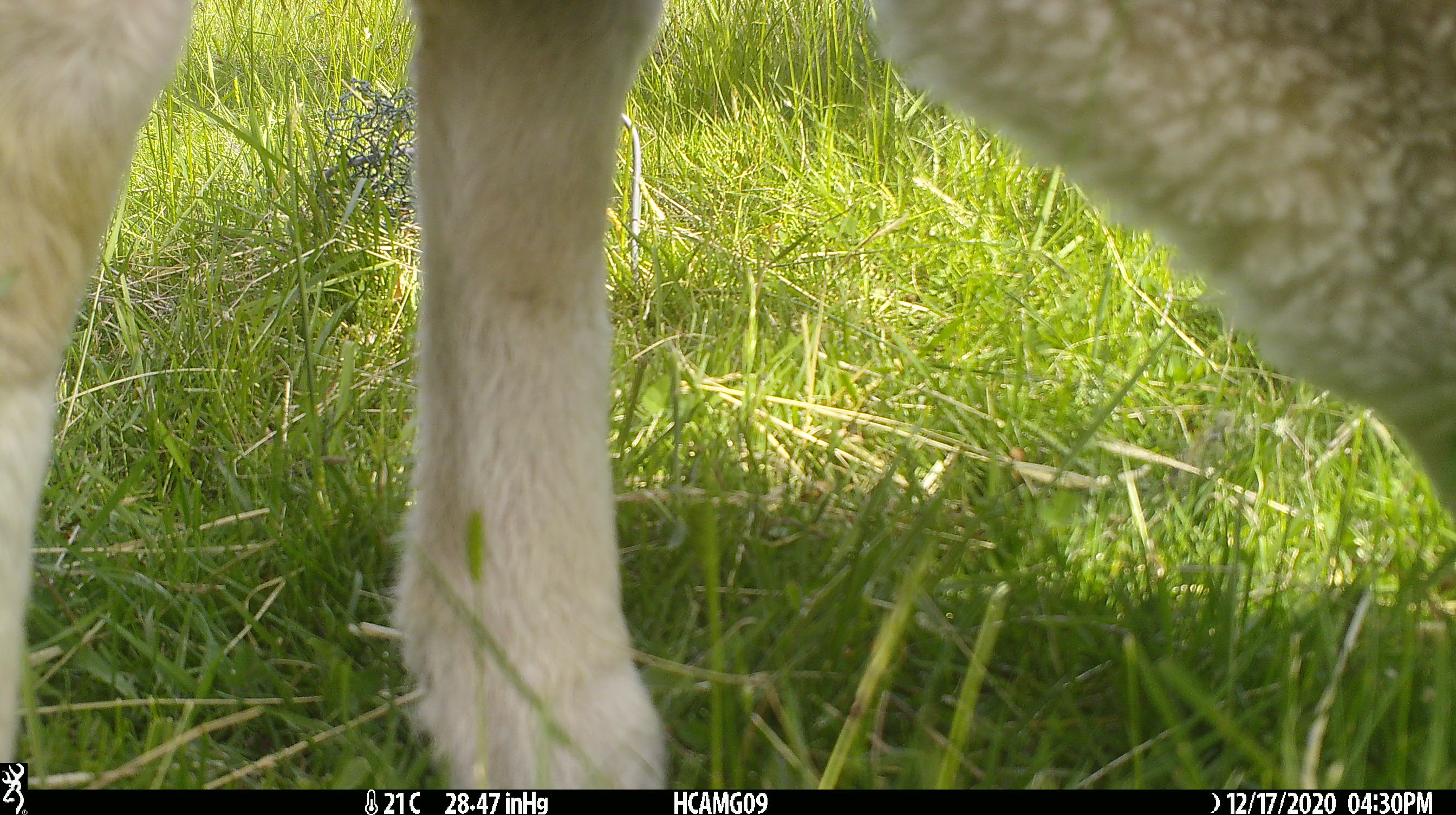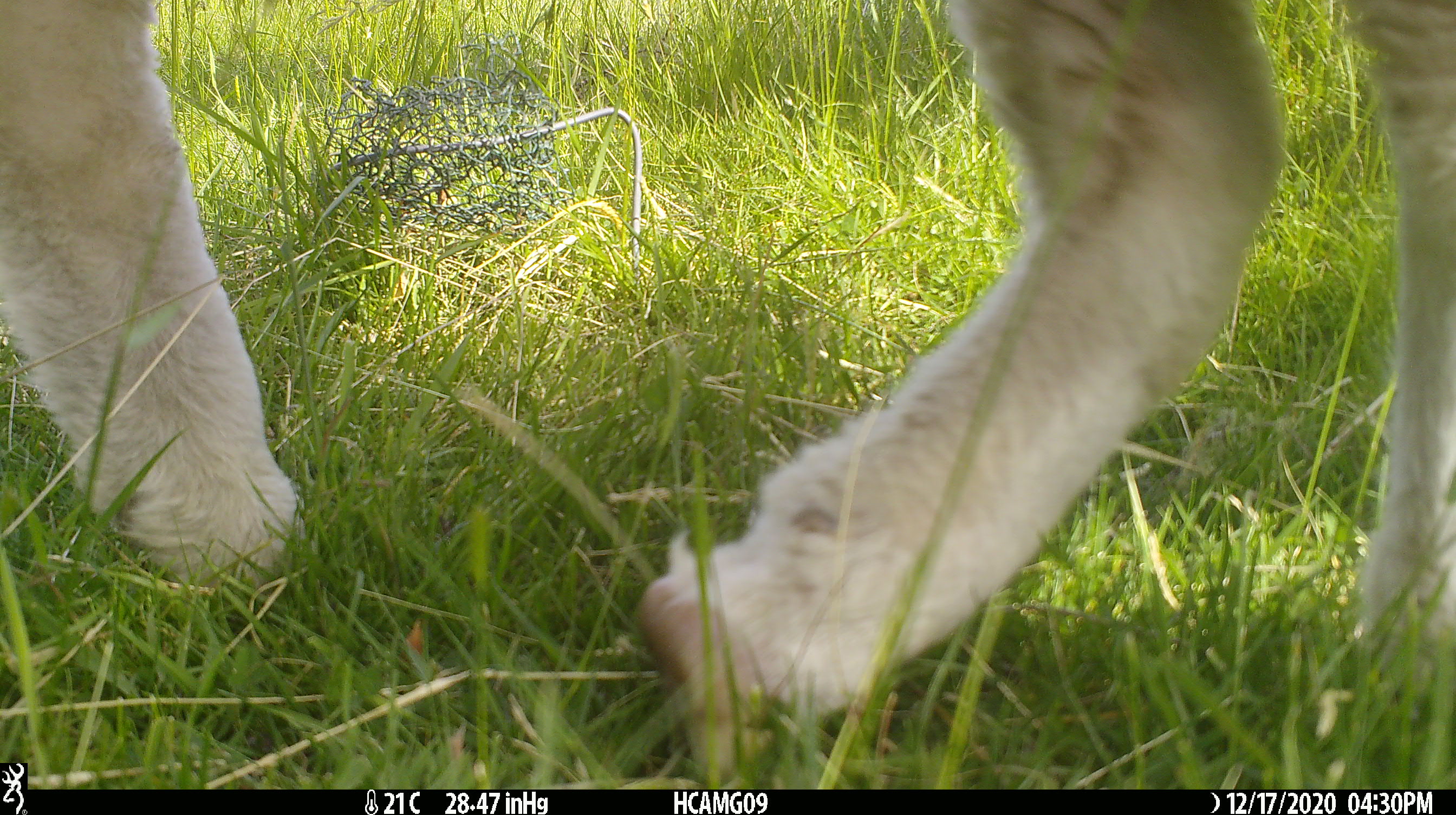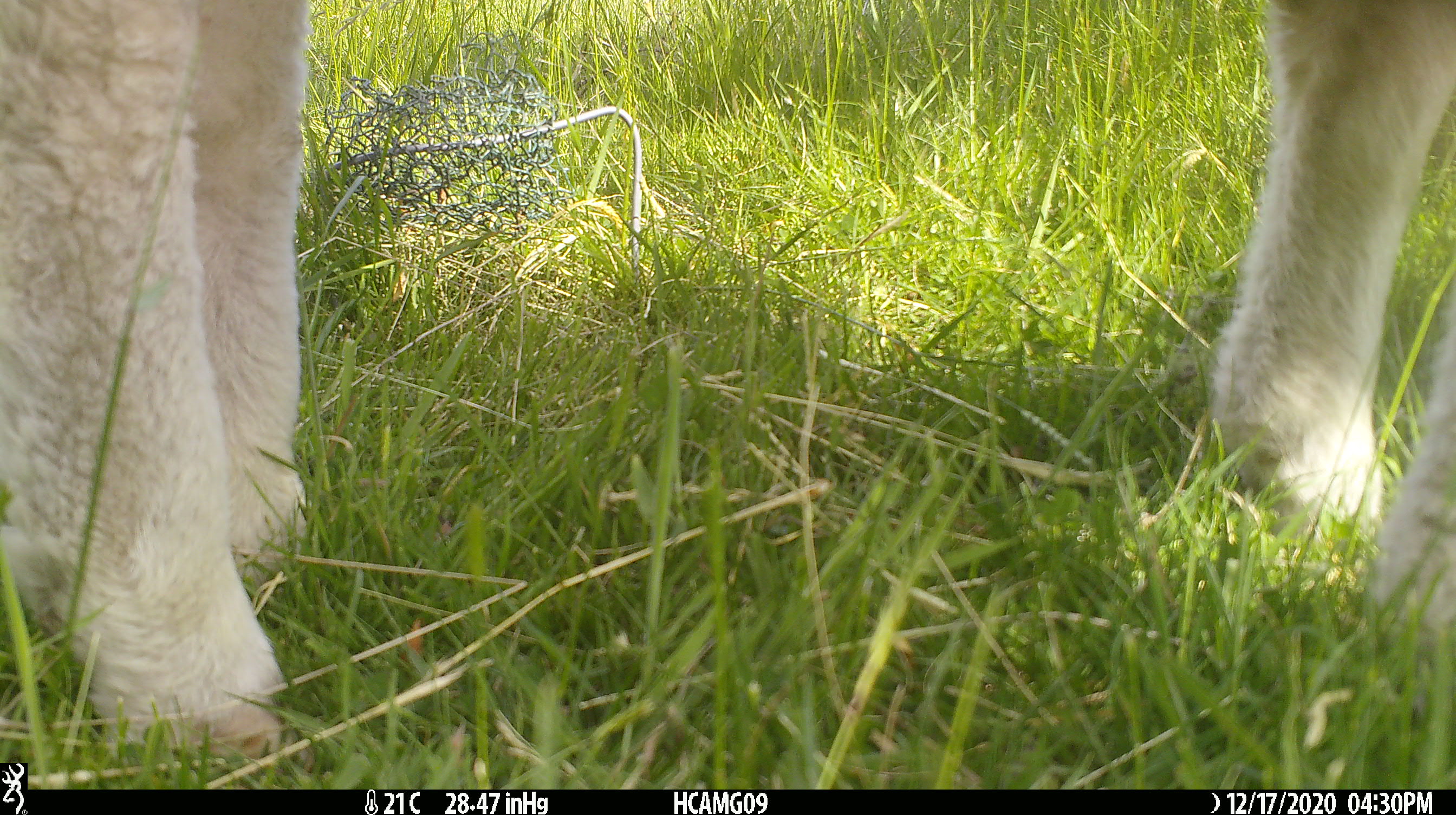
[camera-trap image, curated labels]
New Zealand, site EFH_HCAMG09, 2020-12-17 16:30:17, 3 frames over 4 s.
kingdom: Animalia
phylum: Chordata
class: Mammalia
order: Artiodactyla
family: Bovidae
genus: Ovis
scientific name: Ovis aries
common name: domestic sheep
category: sheep